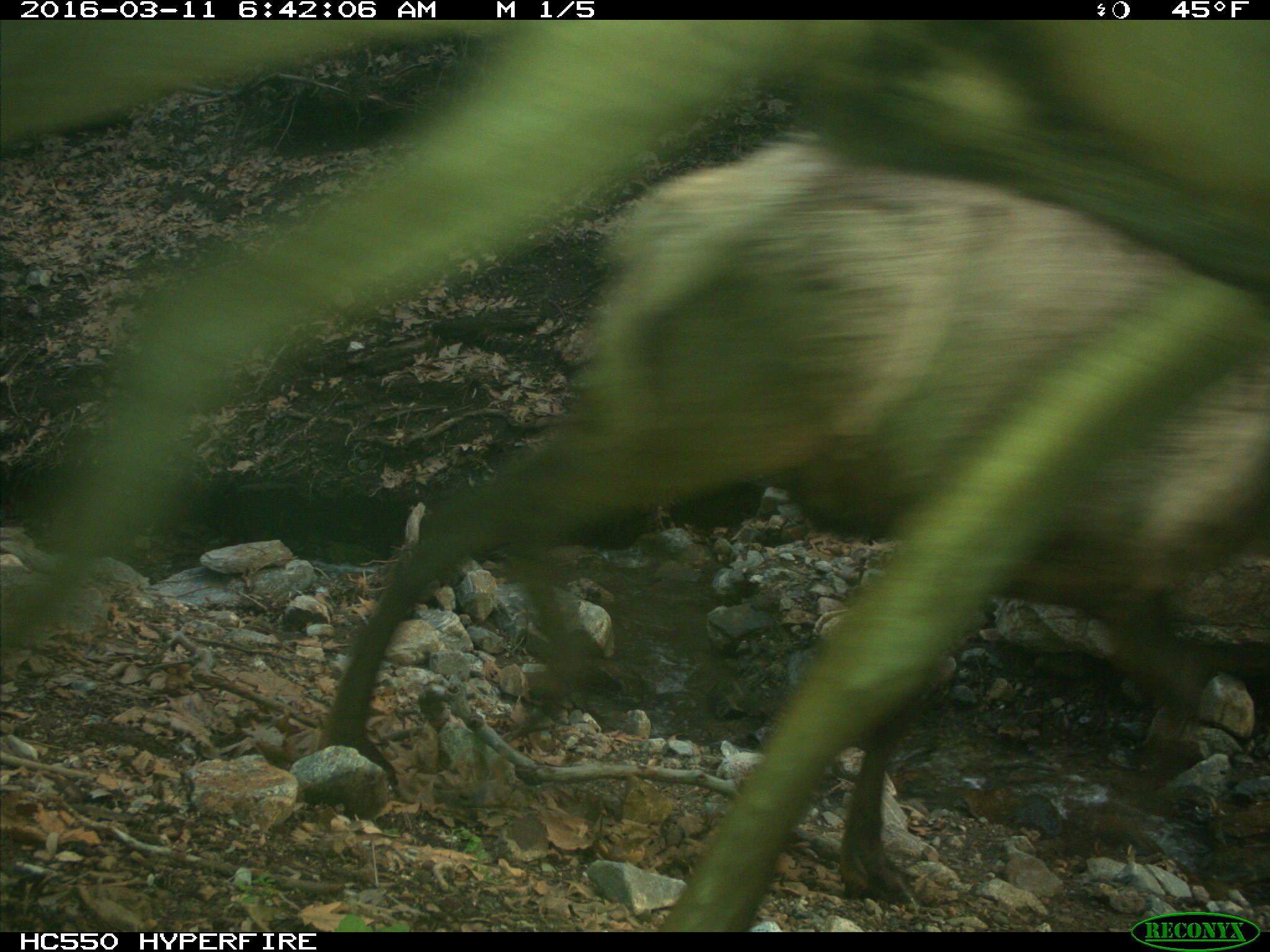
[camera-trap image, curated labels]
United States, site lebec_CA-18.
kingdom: Animalia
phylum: Chordata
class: Mammalia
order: Artiodactyla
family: Cervidae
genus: Cervus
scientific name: Cervus canadensis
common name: elk